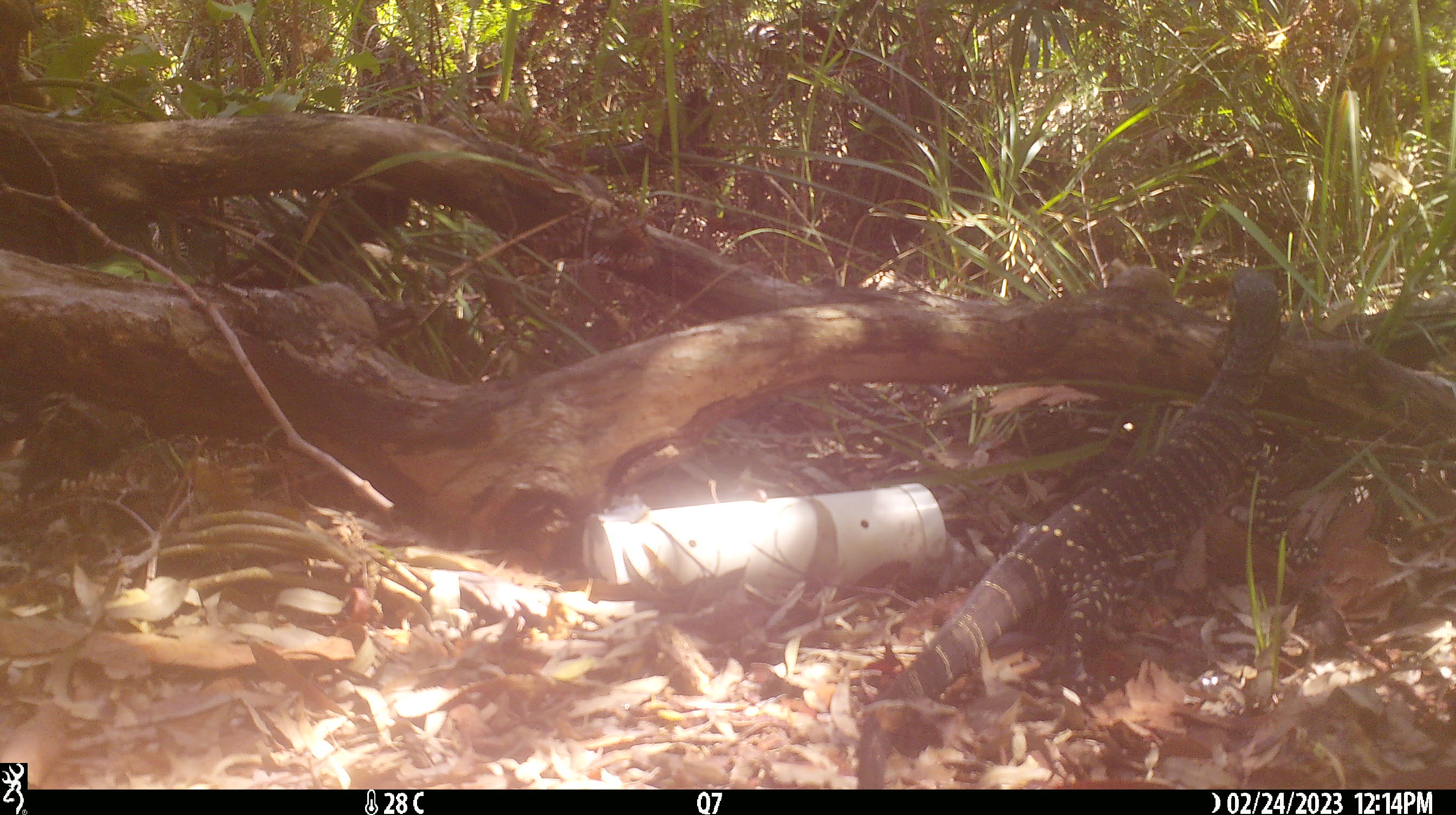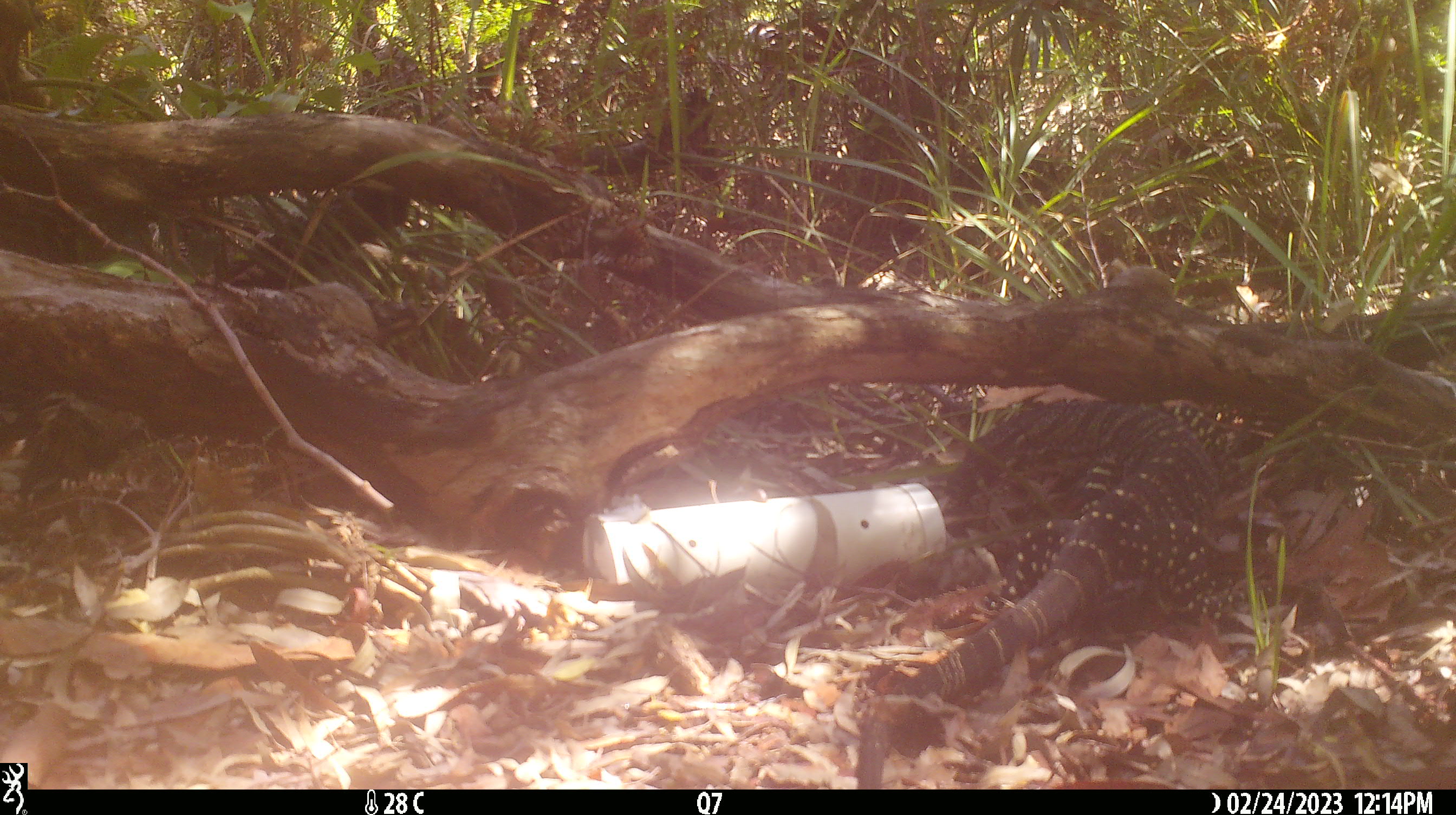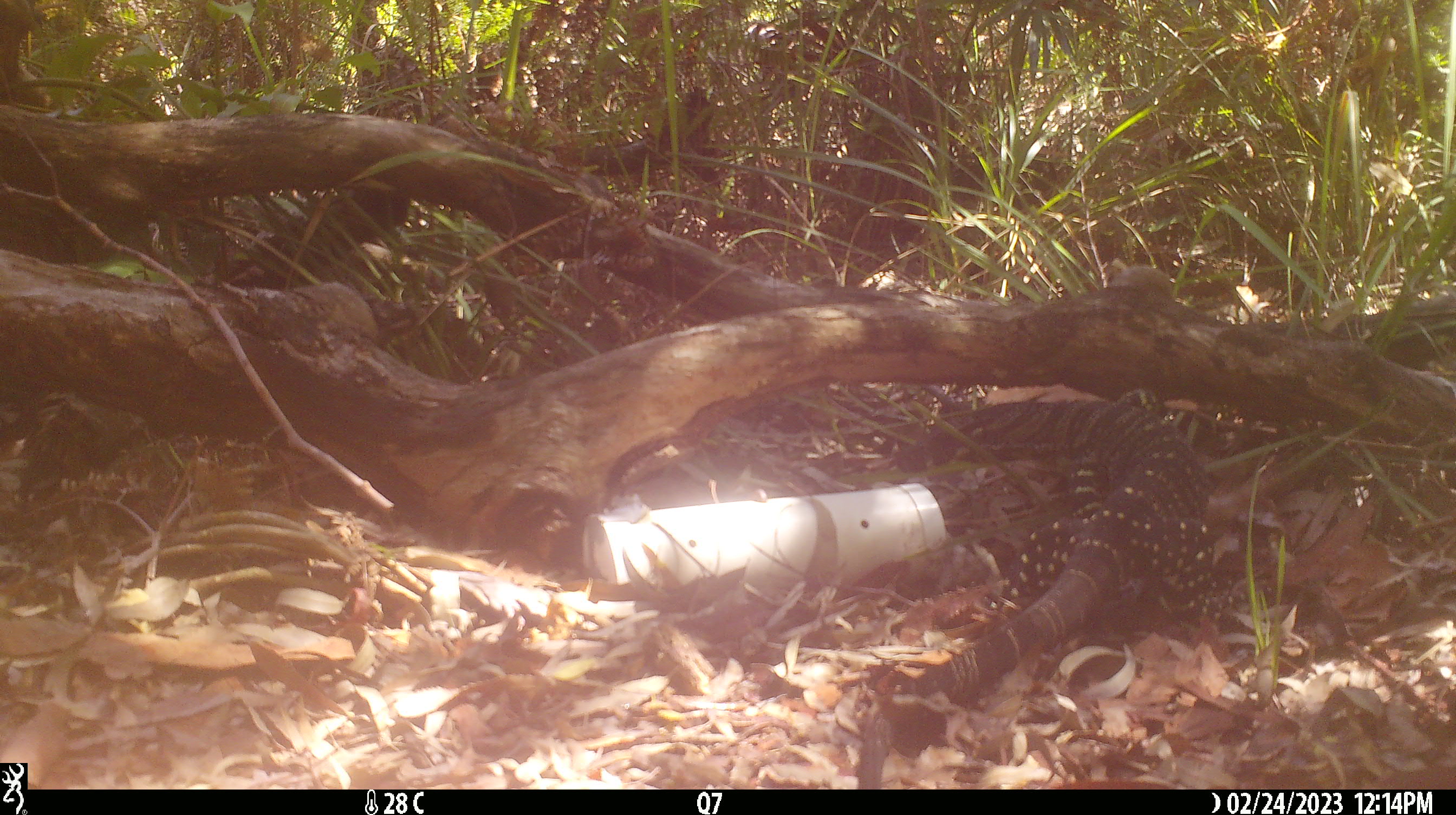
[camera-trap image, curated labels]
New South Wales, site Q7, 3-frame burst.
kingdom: Animalia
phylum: Chordata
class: Reptilia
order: Squamata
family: Varanidae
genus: Varanus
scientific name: Varanus varius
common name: lace monitor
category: goanna